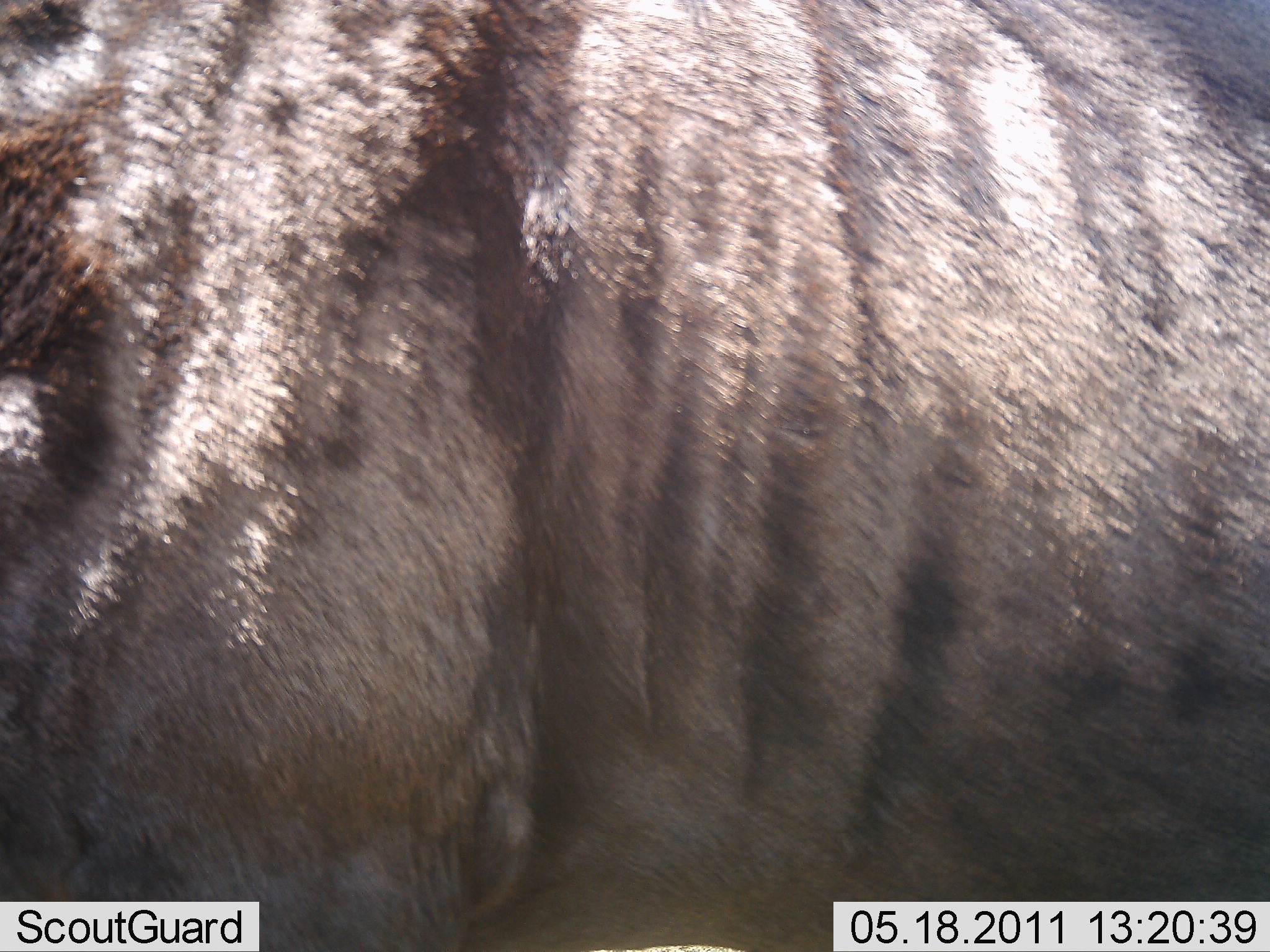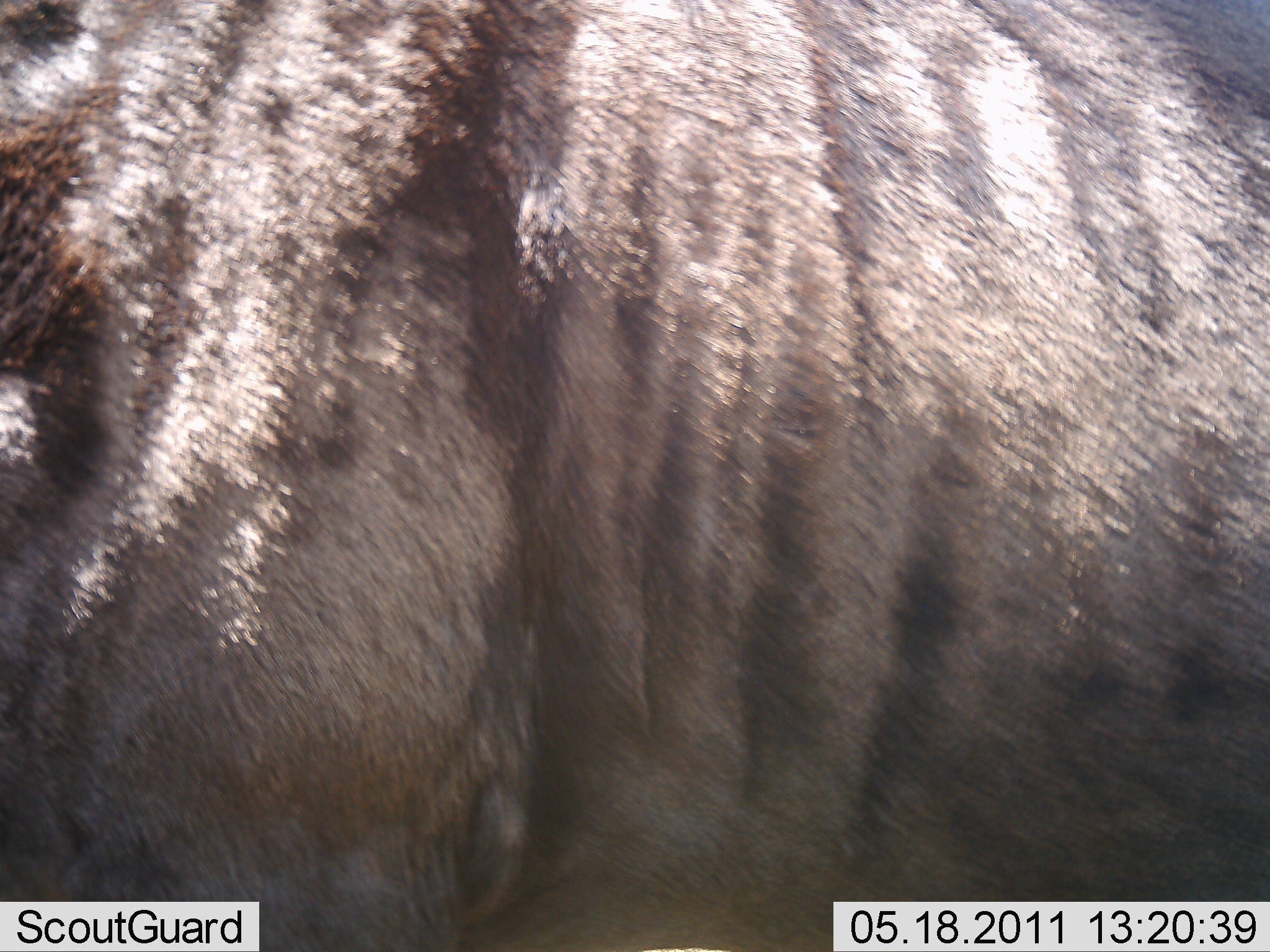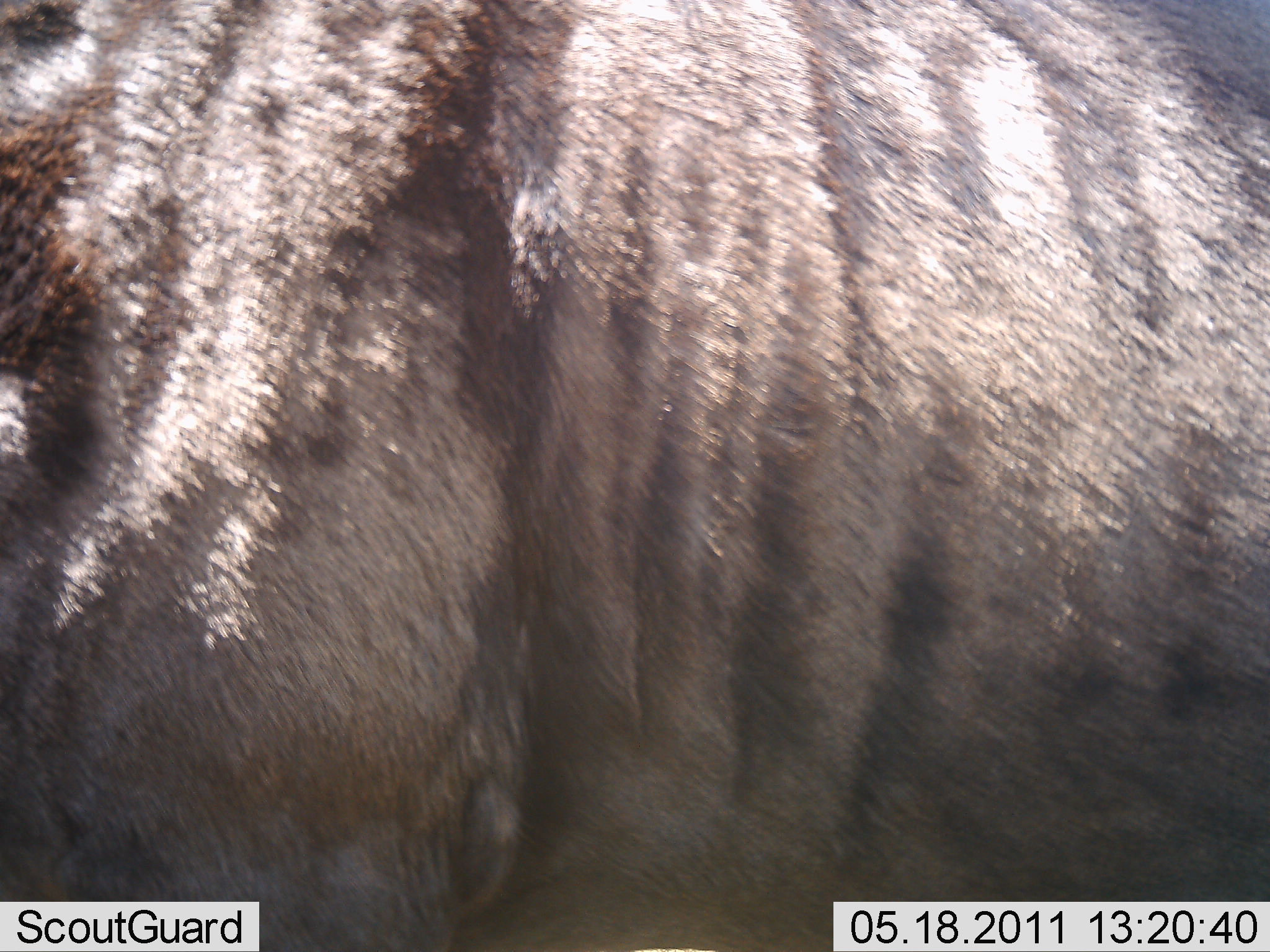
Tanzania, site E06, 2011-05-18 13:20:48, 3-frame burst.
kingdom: Animalia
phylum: Chordata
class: Mammalia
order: Artiodactyla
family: Bovidae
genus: Connochaetes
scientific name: Connochaetes taurinus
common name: blue wildebeest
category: wildebeest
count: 1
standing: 100%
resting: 0%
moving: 0%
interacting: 0%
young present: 0%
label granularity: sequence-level